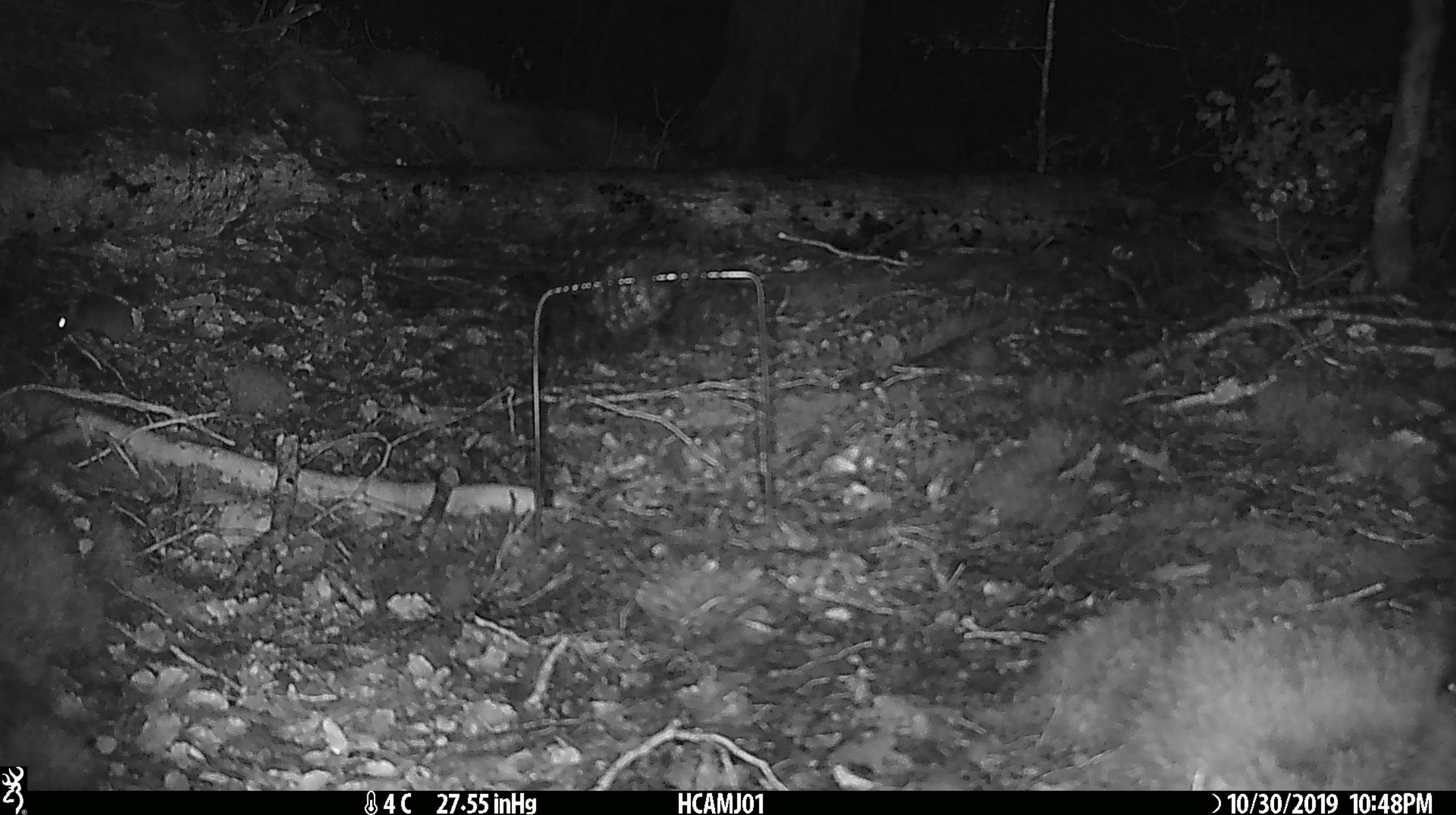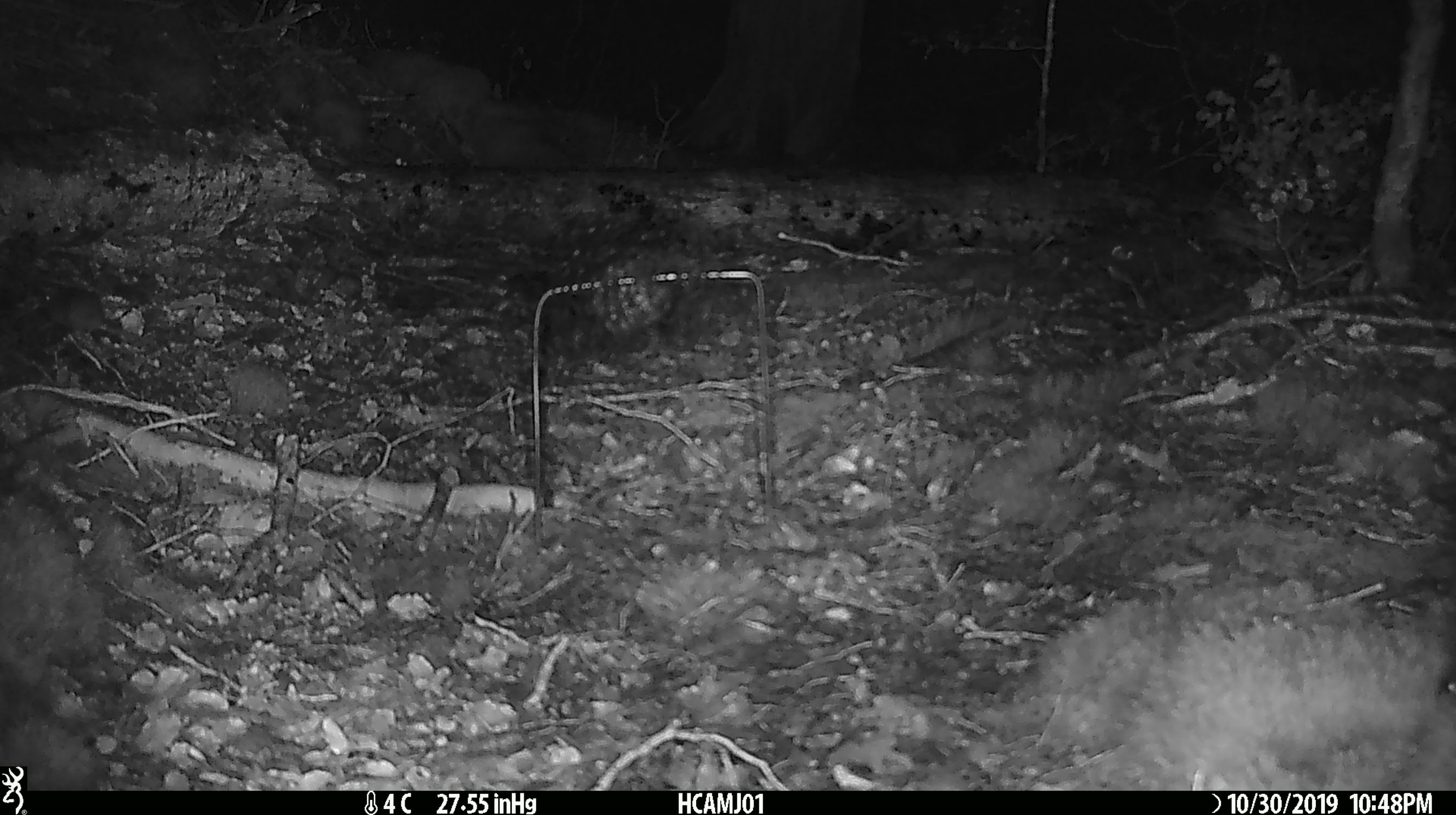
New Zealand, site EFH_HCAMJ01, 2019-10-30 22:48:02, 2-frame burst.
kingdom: Animalia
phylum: Chordata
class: Mammalia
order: Rodentia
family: Muridae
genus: Mus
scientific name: Mus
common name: mouse